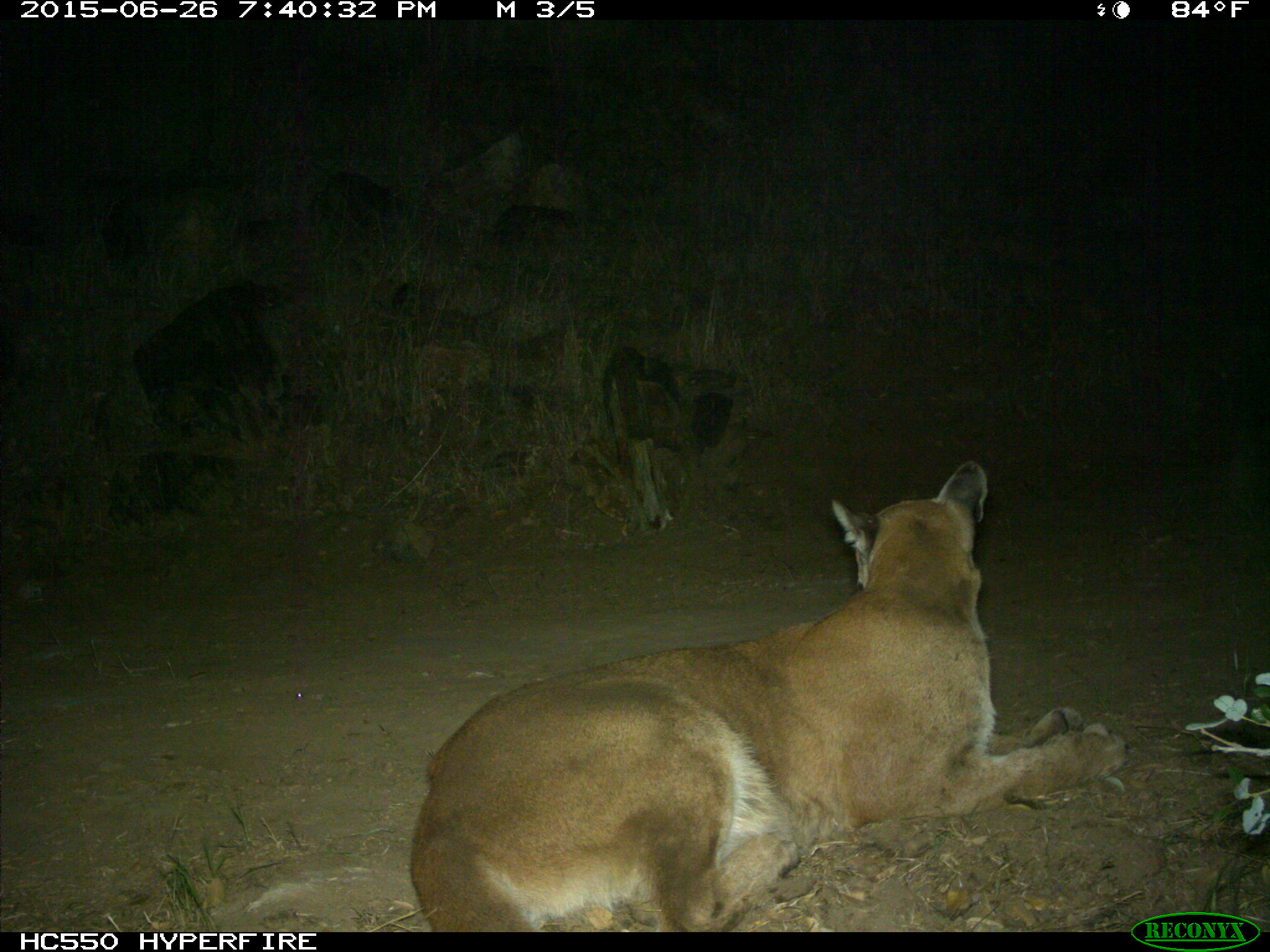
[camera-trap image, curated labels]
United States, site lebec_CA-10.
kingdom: Animalia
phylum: Chordata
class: Mammalia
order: Carnivora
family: Felidae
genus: Puma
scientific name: Puma concolor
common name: mountain lion